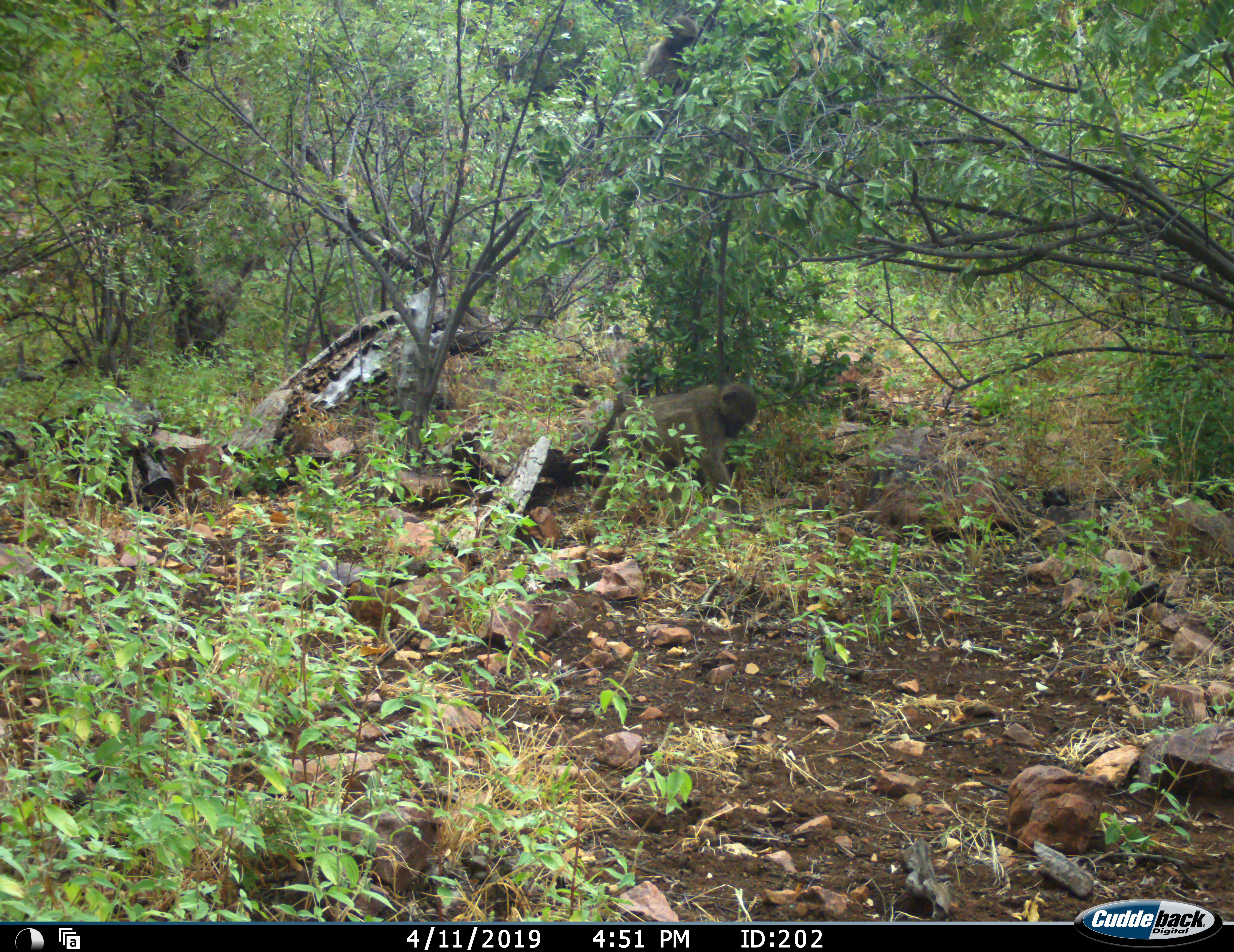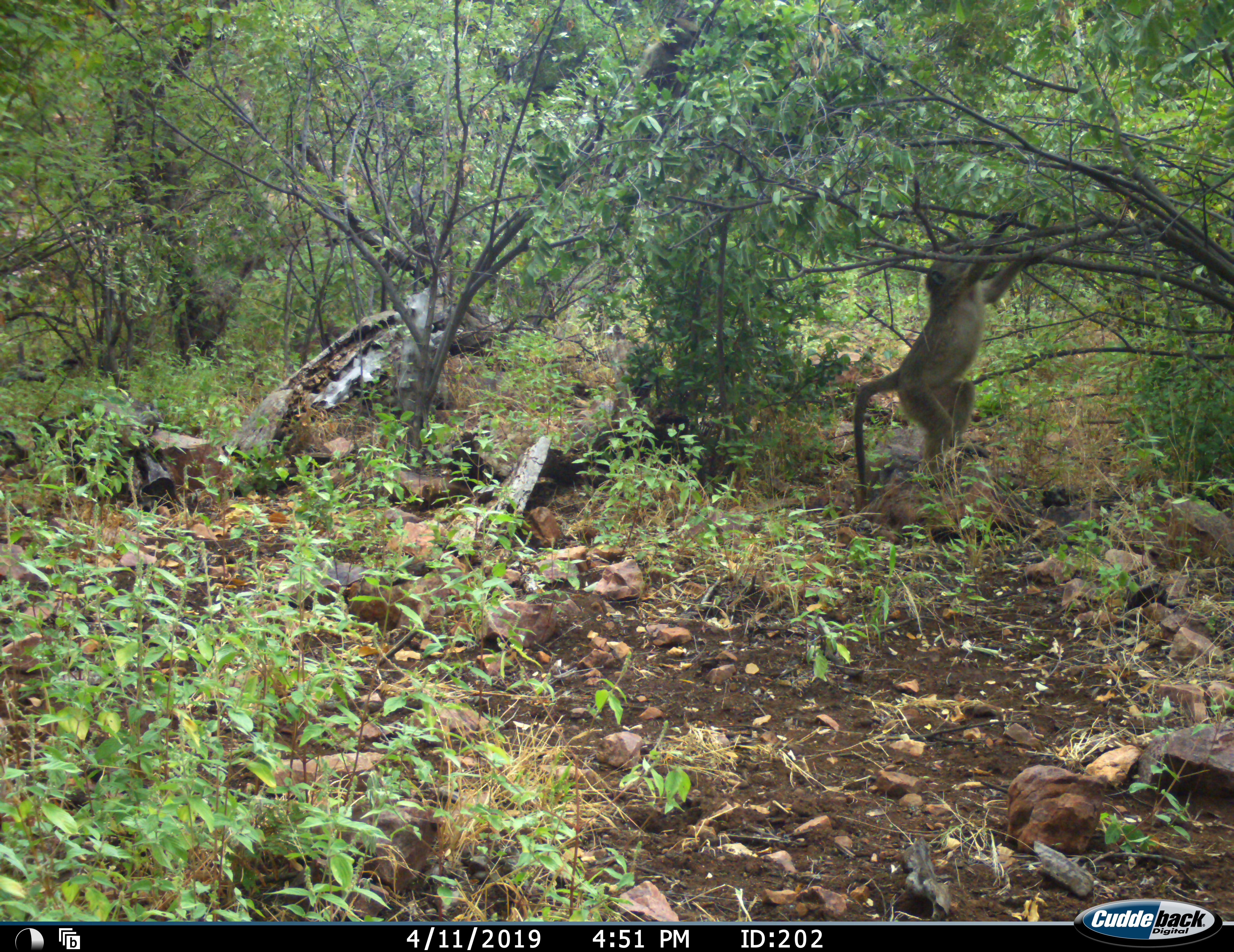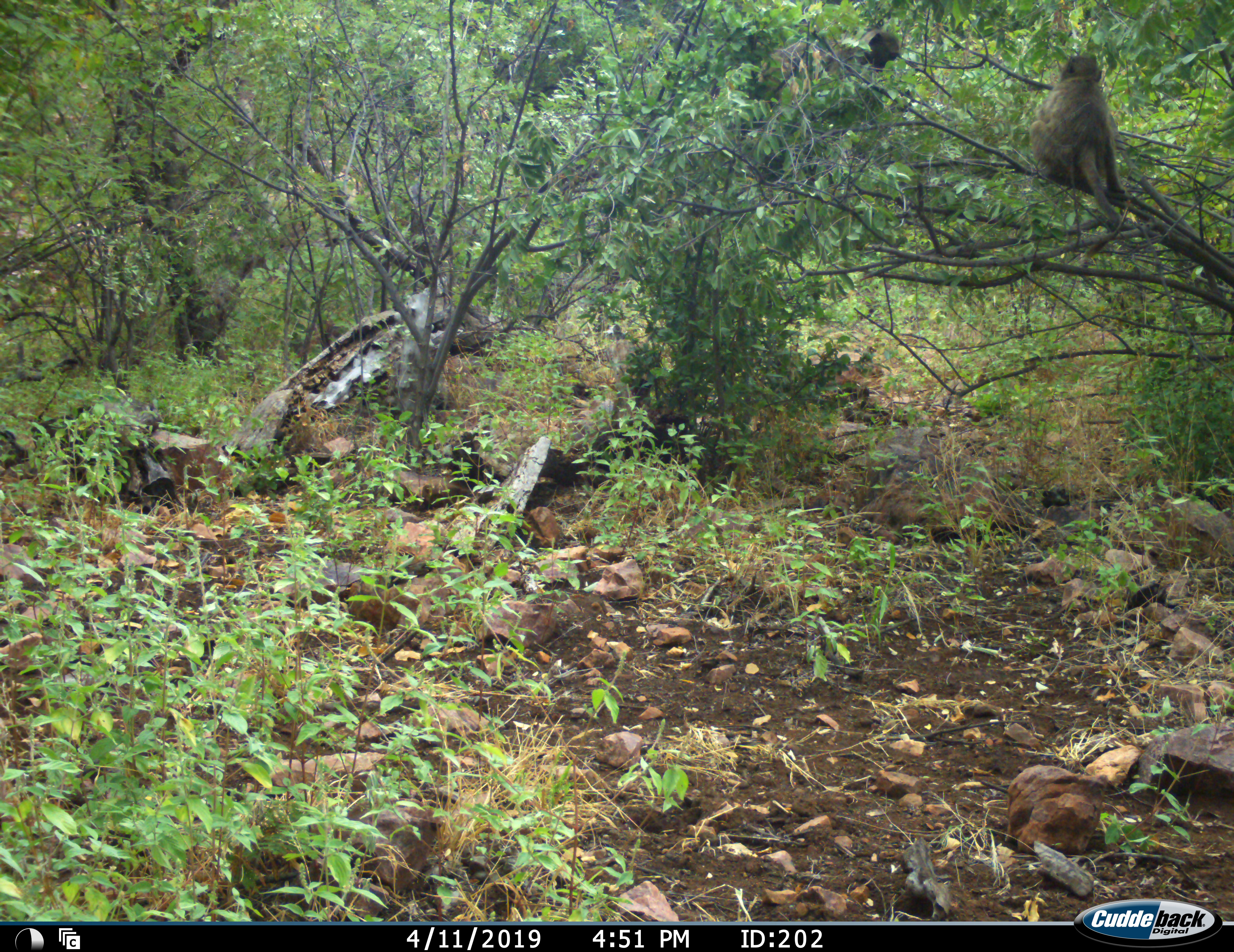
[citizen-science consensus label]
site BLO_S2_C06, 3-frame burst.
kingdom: Animalia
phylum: Chordata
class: Mammalia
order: Primates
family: Cercopithecidae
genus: Papio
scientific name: Papio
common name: baboon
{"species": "baboon (Papio)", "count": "2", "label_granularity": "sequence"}